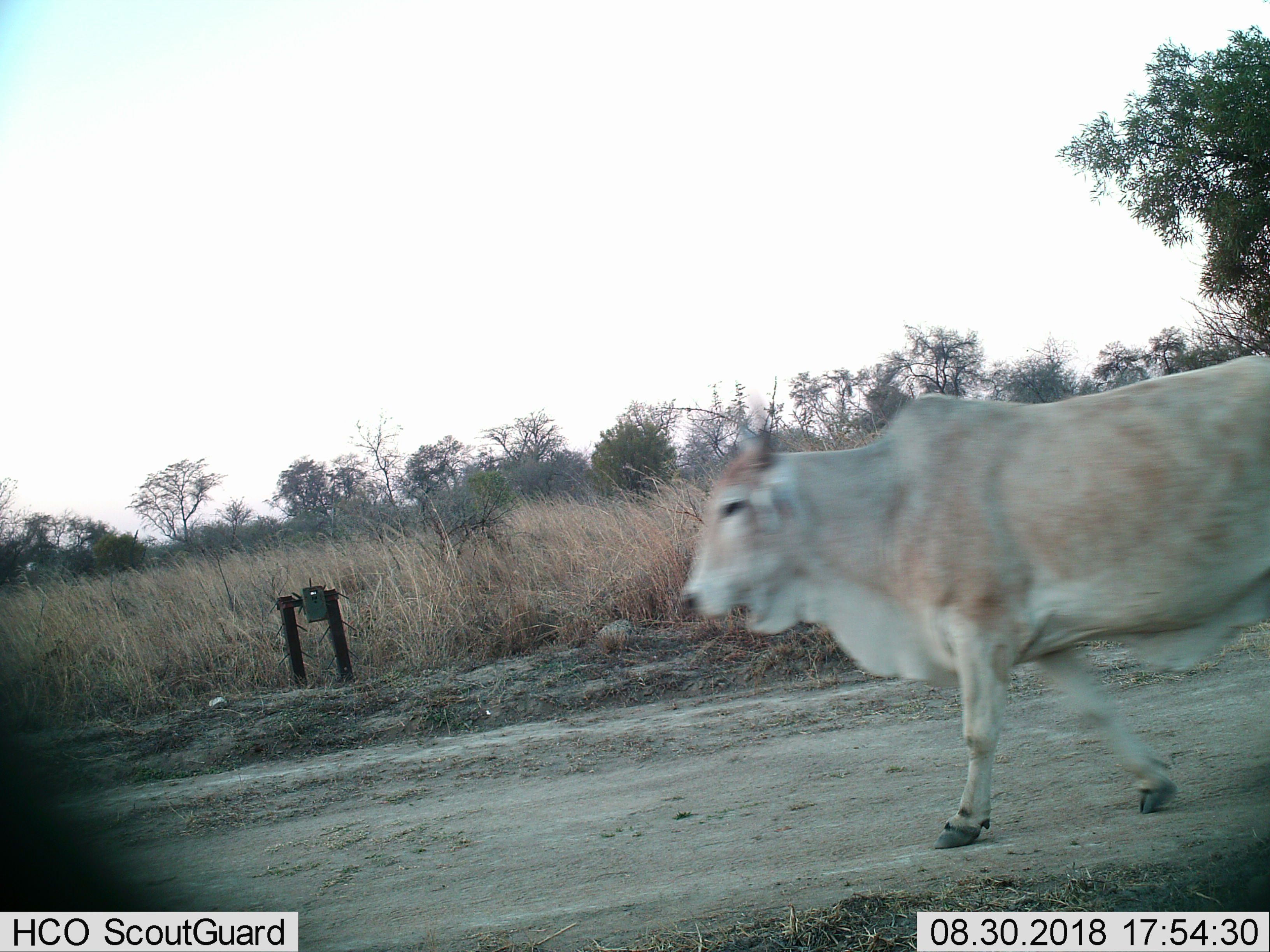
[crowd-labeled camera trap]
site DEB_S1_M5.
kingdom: Animalia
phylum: Chordata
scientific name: Vertebrata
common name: domestic animal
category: domesticanimal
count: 1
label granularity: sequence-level